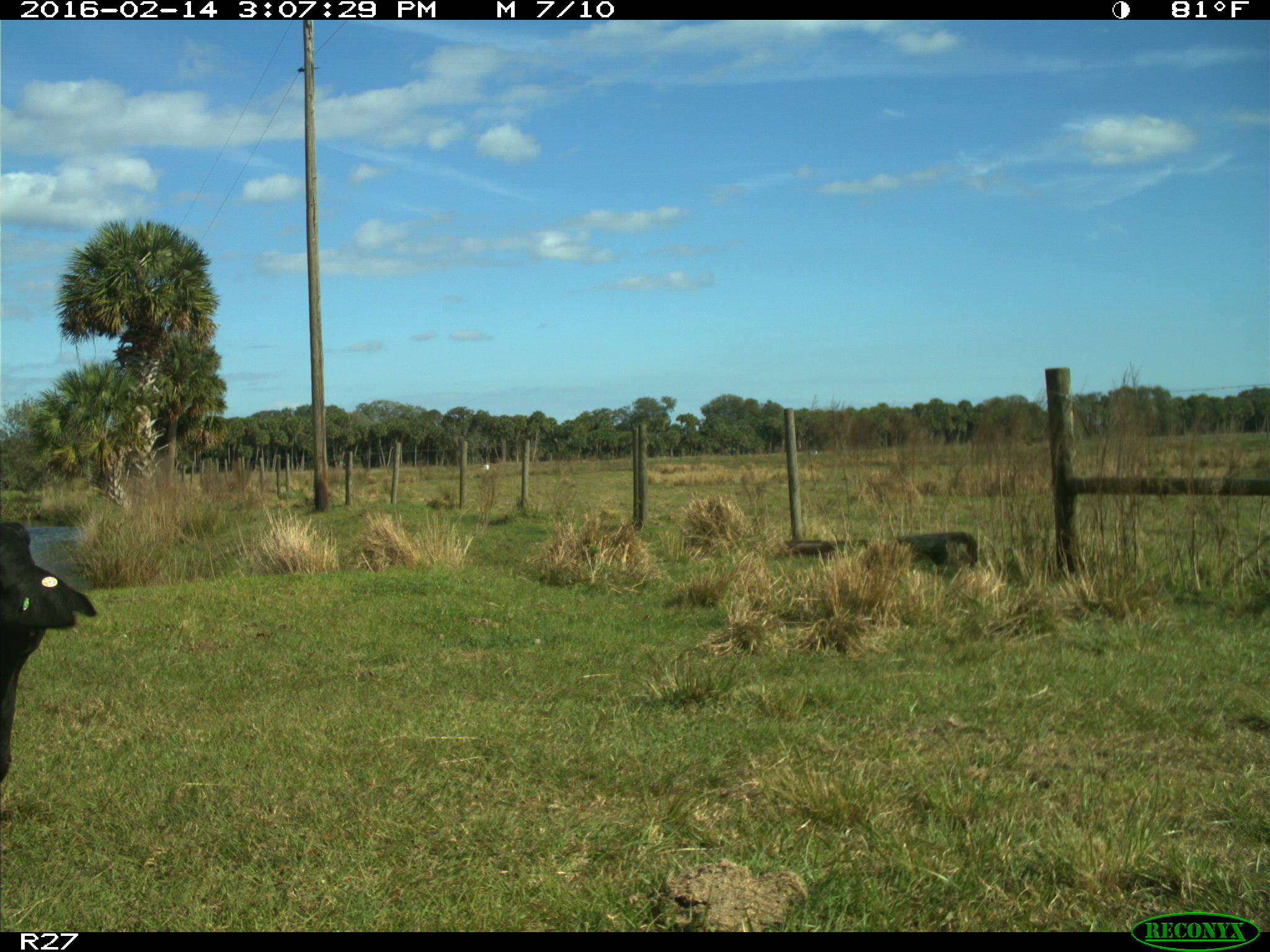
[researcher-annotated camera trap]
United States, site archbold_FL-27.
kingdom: Animalia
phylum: Chordata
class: Mammalia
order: Artiodactyla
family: Bovidae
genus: Bos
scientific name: Bos taurus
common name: domestic cow